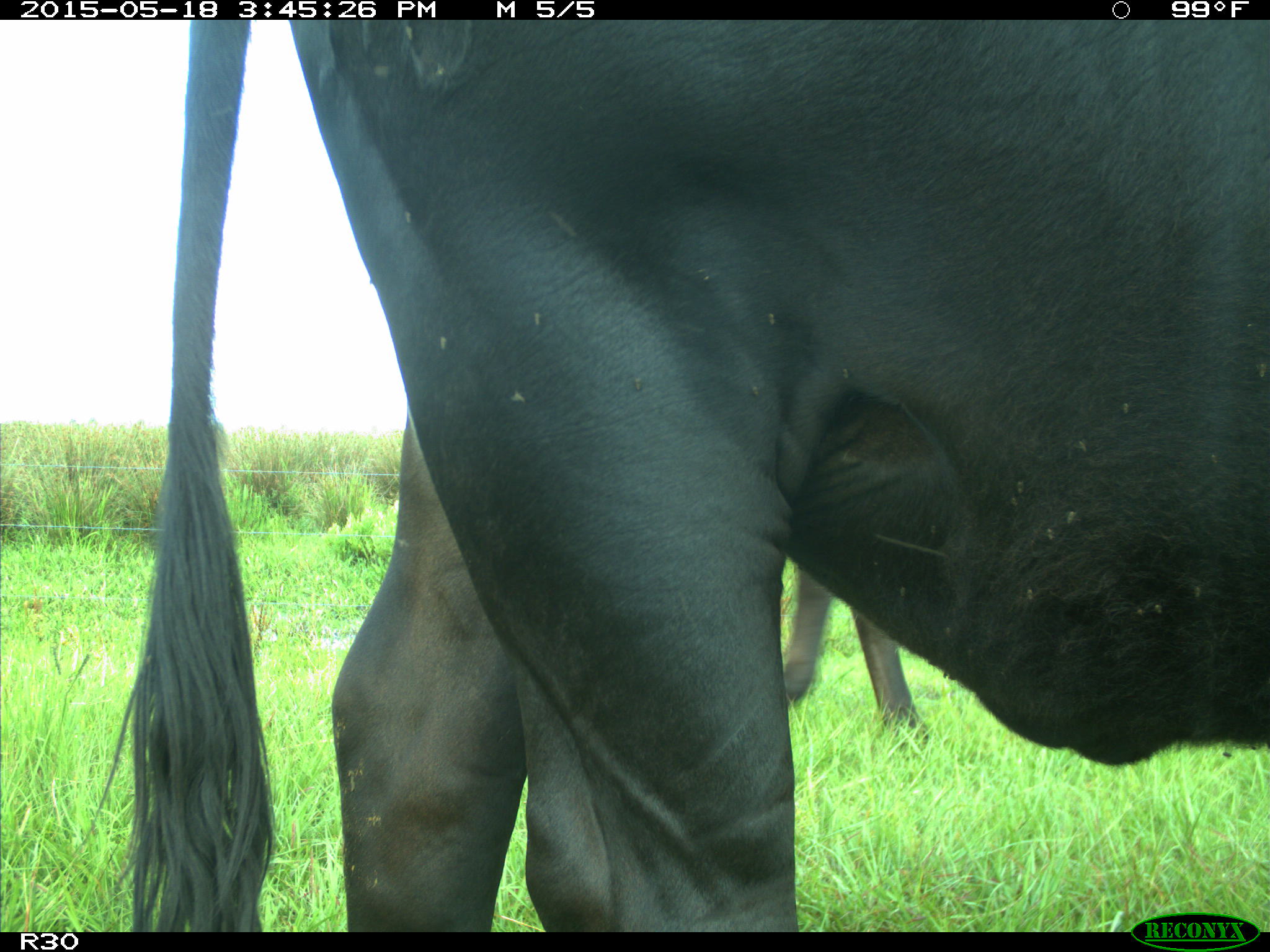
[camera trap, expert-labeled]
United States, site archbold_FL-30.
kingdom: Animalia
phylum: Chordata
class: Mammalia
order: Artiodactyla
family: Bovidae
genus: Bos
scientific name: Bos taurus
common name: domestic cow